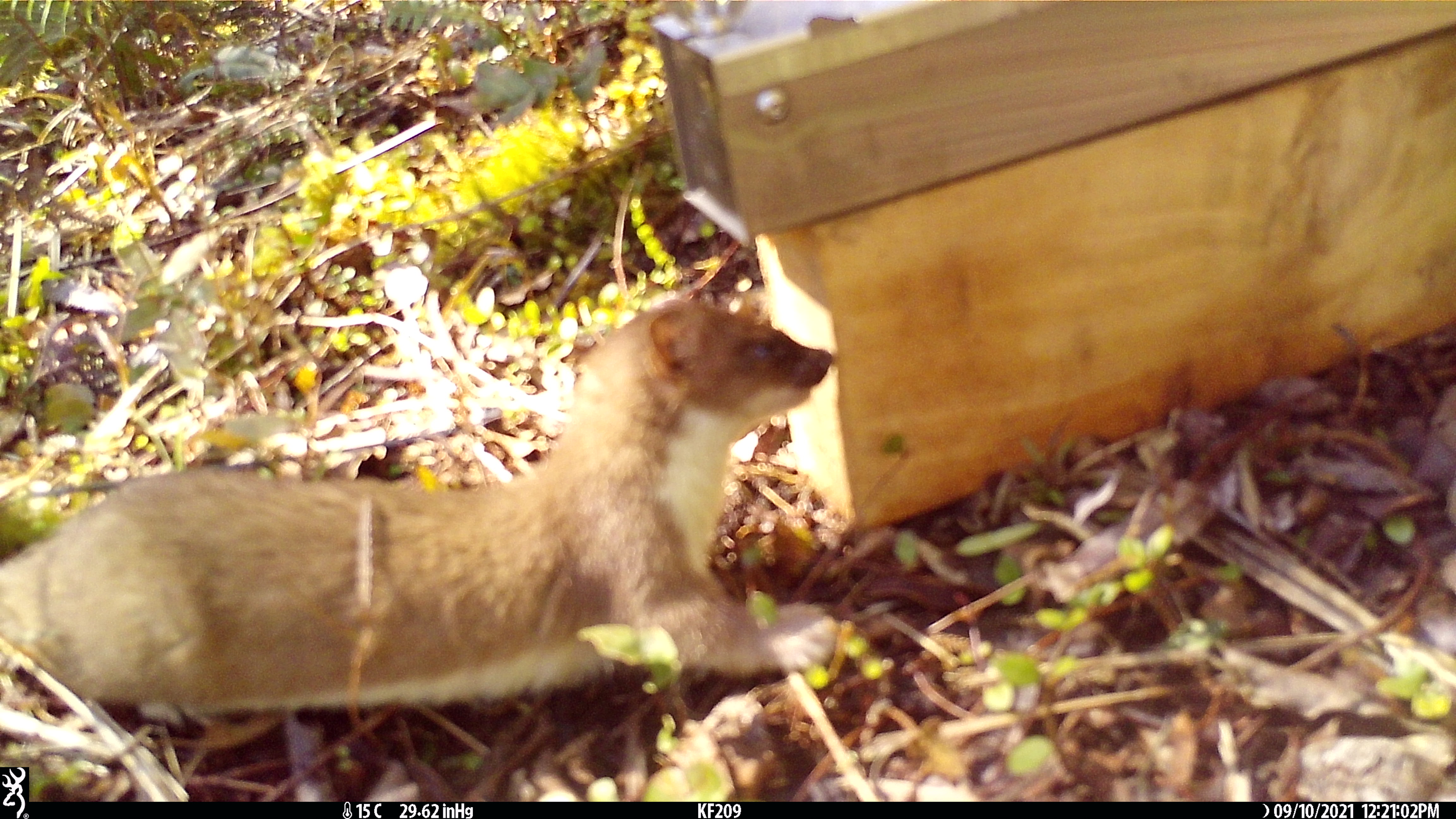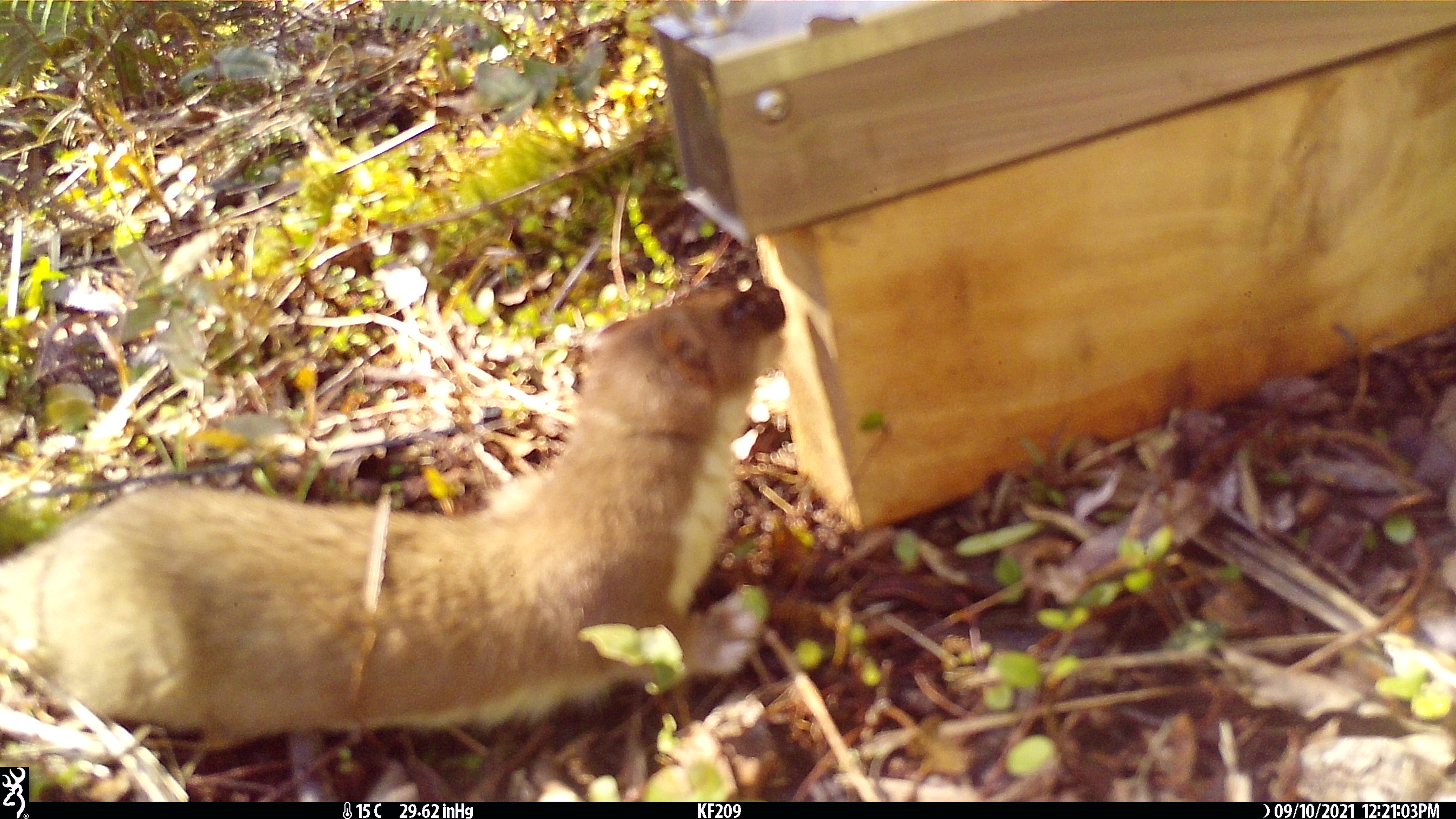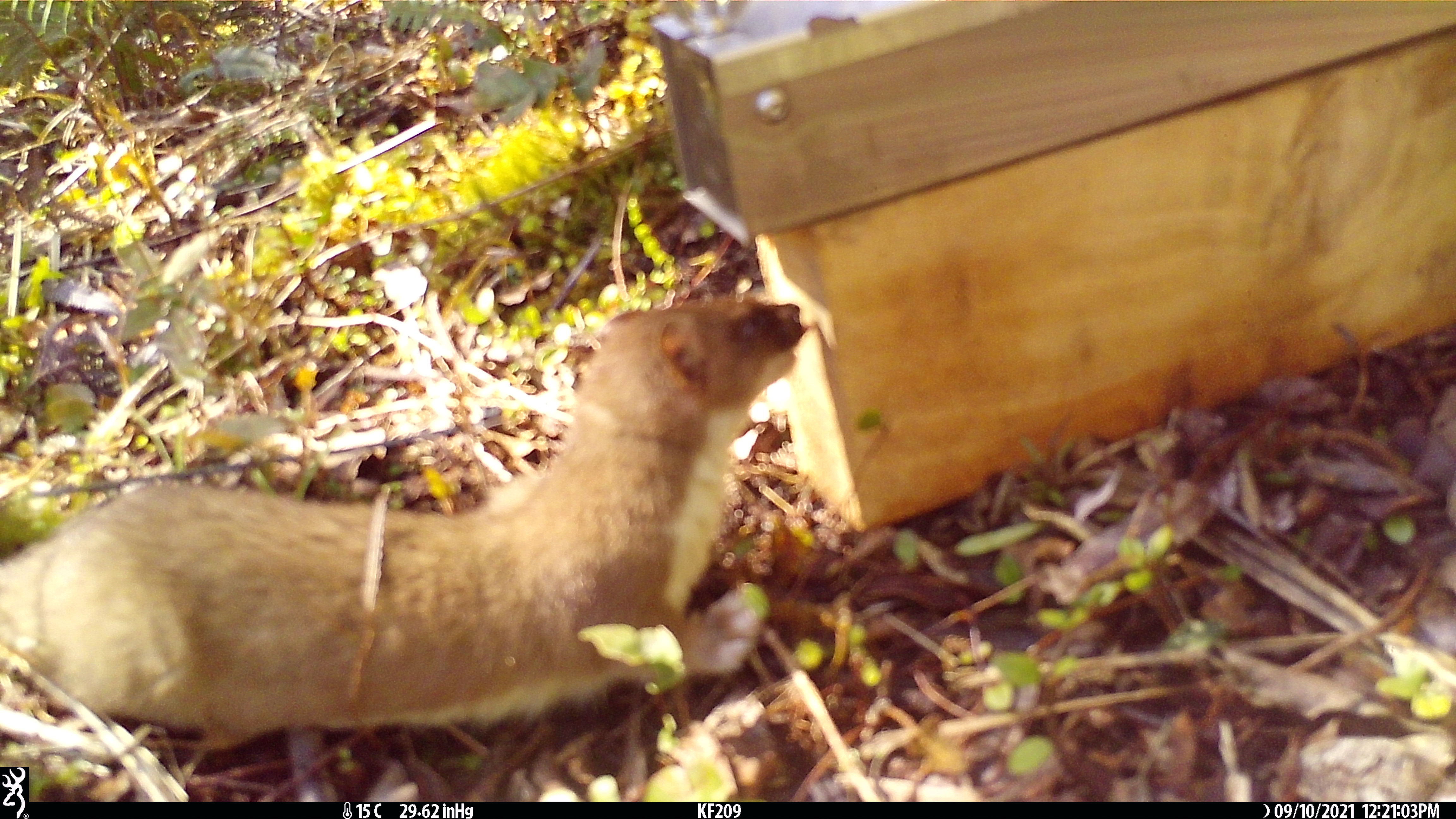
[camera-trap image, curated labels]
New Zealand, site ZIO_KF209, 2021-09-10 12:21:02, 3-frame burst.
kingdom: Animalia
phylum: Chordata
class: Mammalia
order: Carnivora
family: Mustelidae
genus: Mustela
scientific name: Mustela erminea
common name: stoat